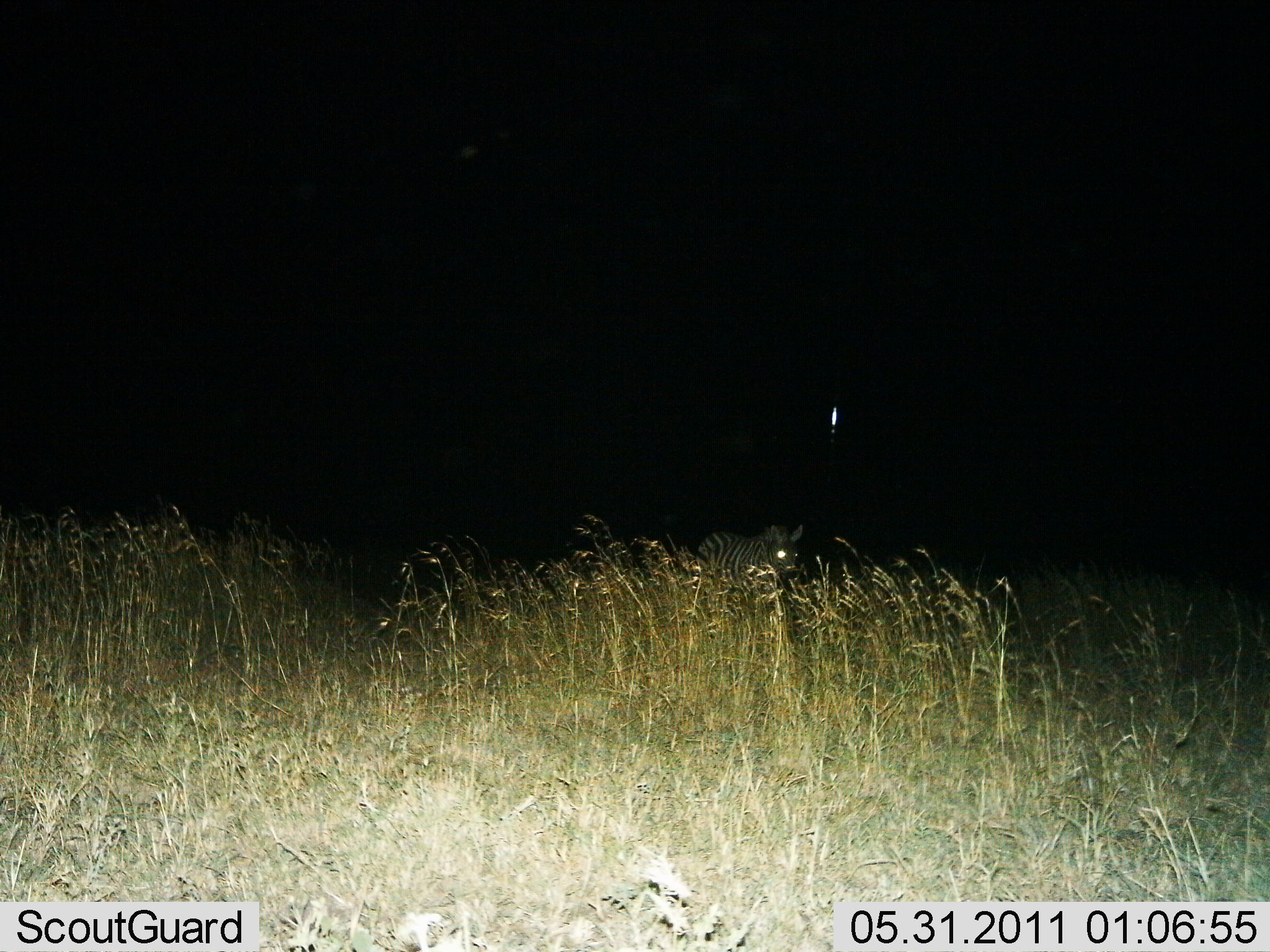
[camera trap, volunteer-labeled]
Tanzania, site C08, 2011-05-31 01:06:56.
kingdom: Animalia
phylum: Chordata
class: Mammalia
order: Perissodactyla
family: Equidae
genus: Equus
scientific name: Equus quagga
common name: plains zebra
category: zebra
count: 1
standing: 83%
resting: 0%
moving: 17%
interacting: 0%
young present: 17%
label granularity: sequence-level